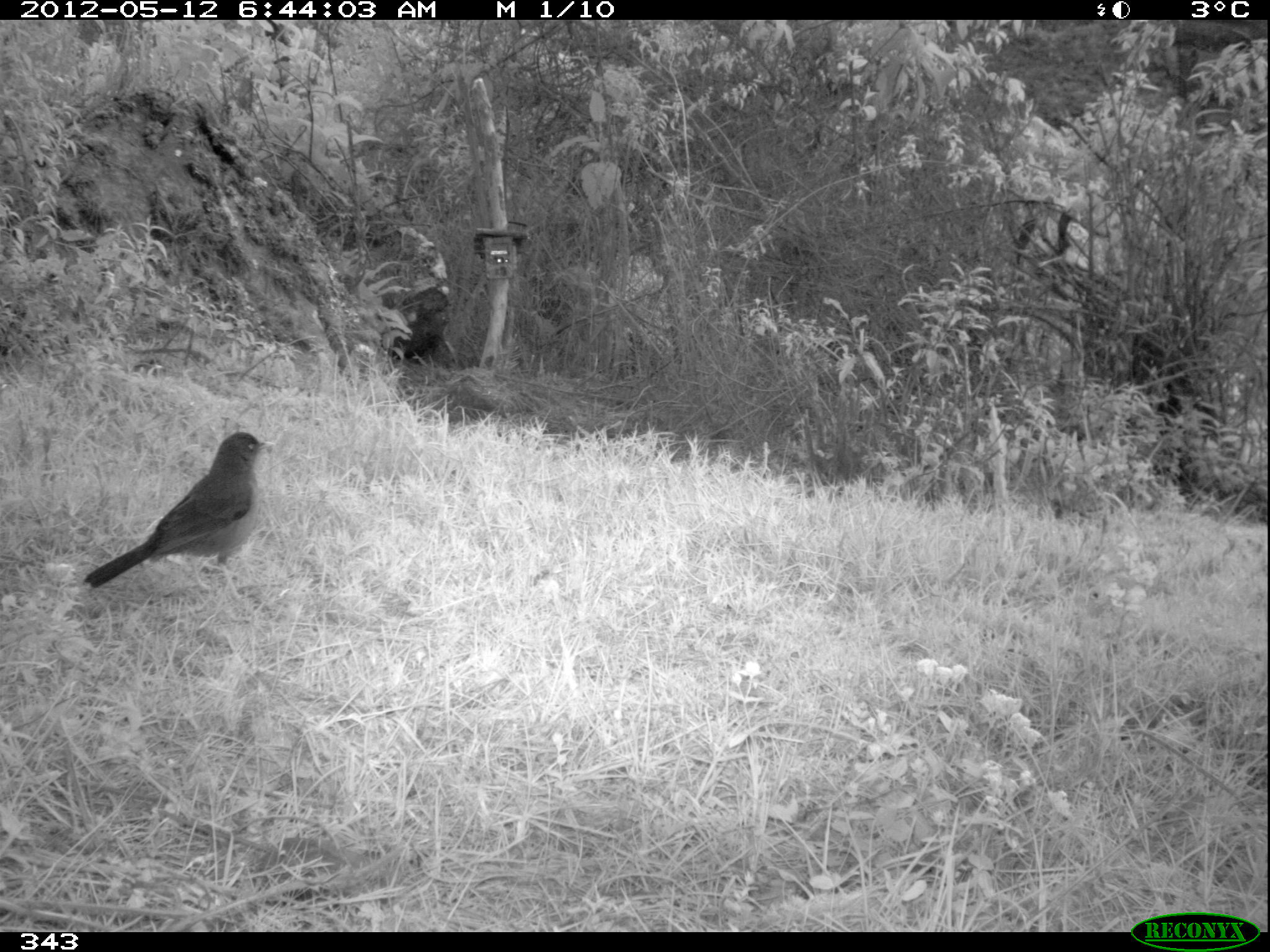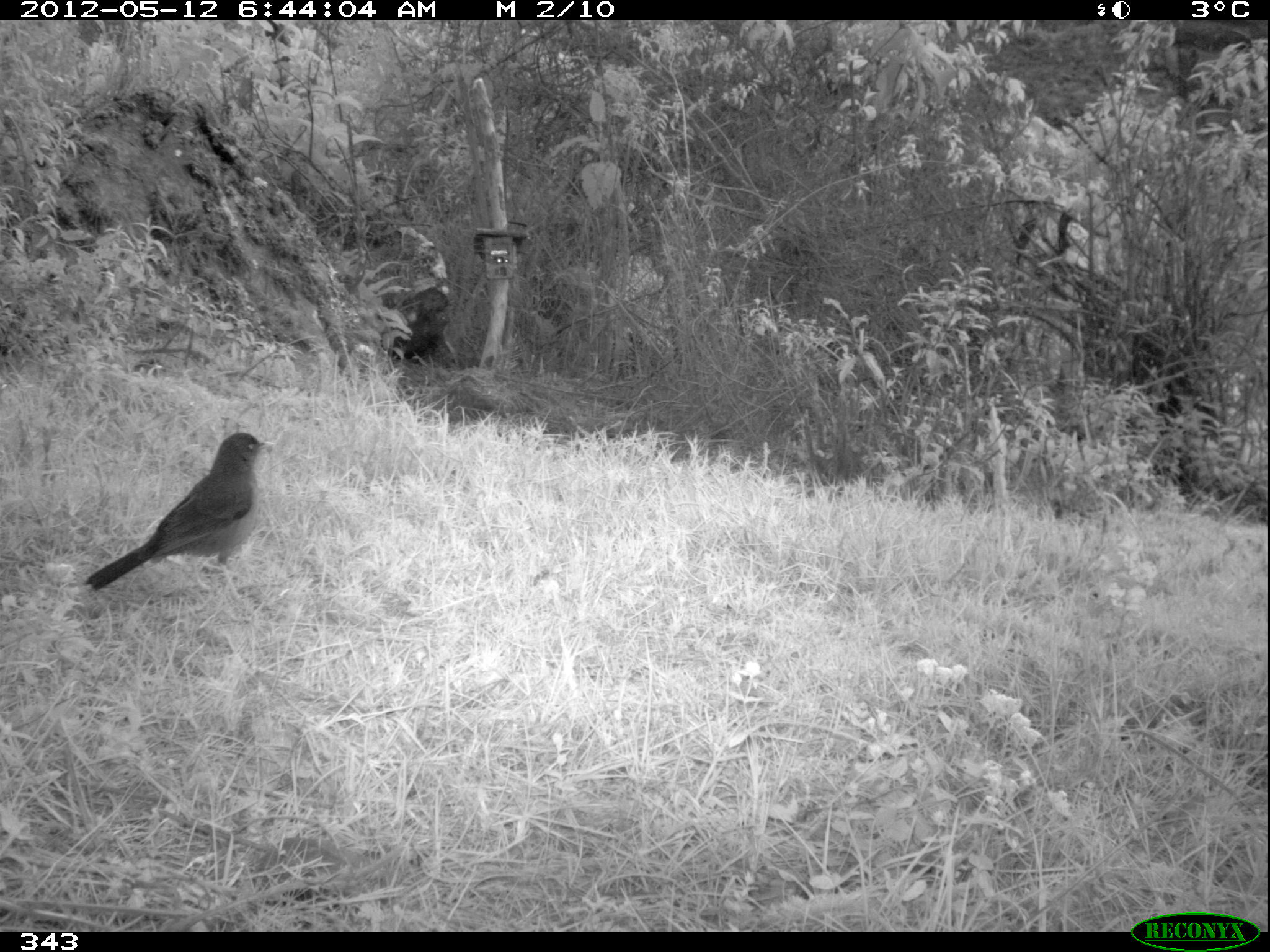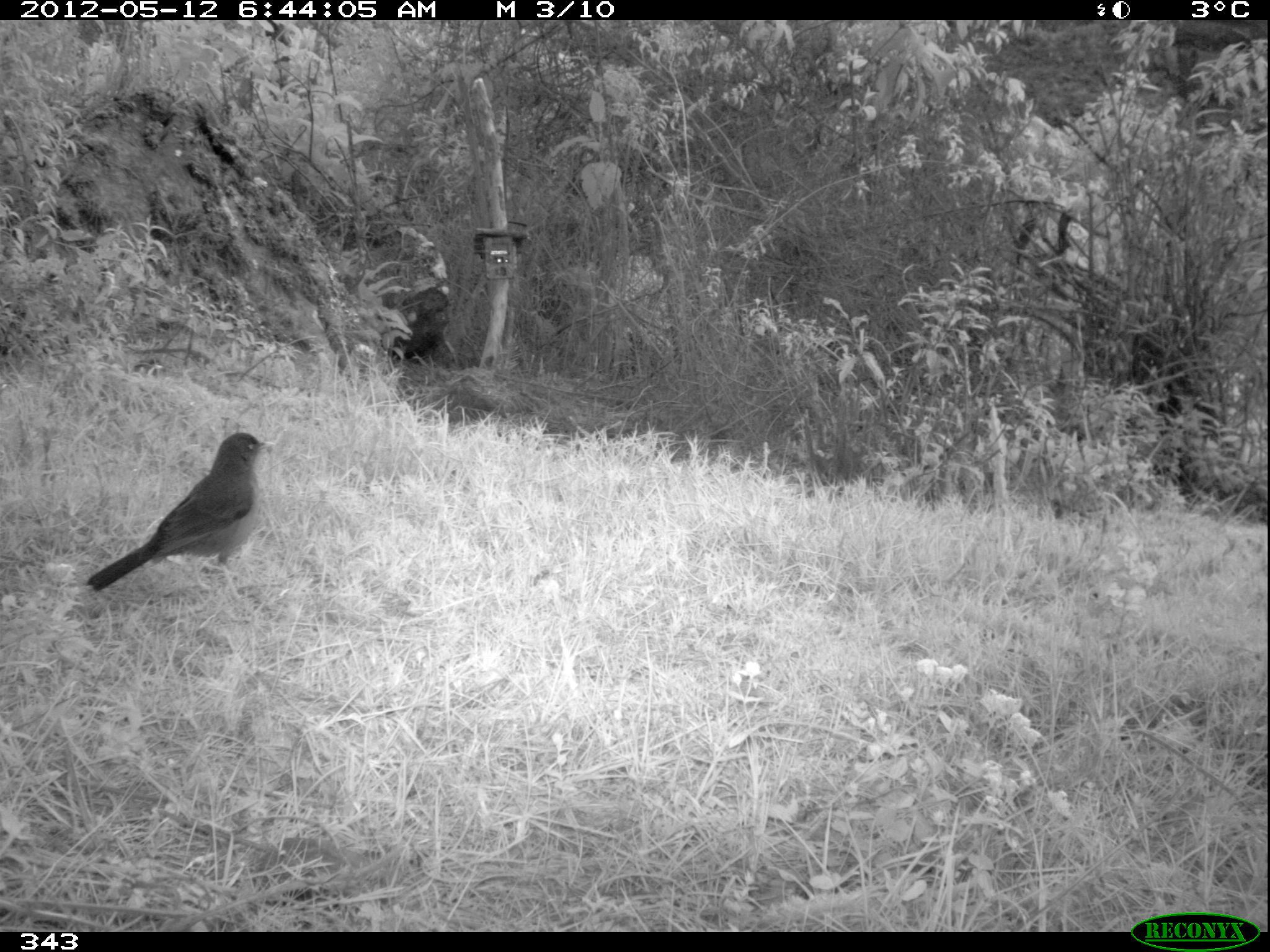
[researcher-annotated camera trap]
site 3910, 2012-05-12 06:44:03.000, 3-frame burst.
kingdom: Animalia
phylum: Chordata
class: Aves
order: Passeriformes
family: Turdidae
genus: Turdus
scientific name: Turdus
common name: true thrushes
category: turdus sp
Turdus sp (true thrushes) (Turdus).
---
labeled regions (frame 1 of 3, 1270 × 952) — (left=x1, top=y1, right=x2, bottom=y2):
turdus sp: (left=82, top=430, right=274, bottom=601)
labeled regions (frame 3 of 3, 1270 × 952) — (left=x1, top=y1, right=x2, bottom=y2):
turdus sp: (left=83, top=430, right=276, bottom=599)